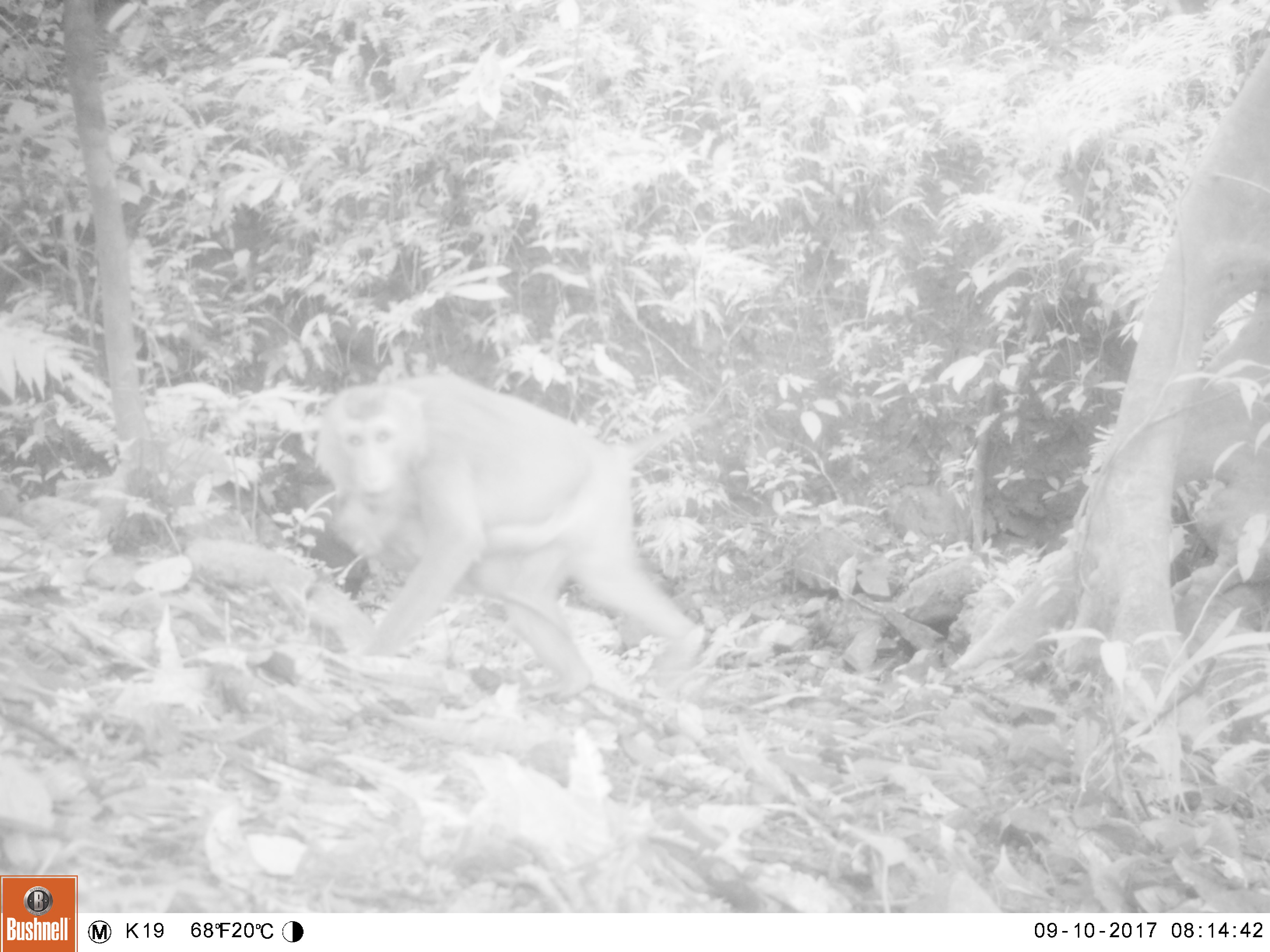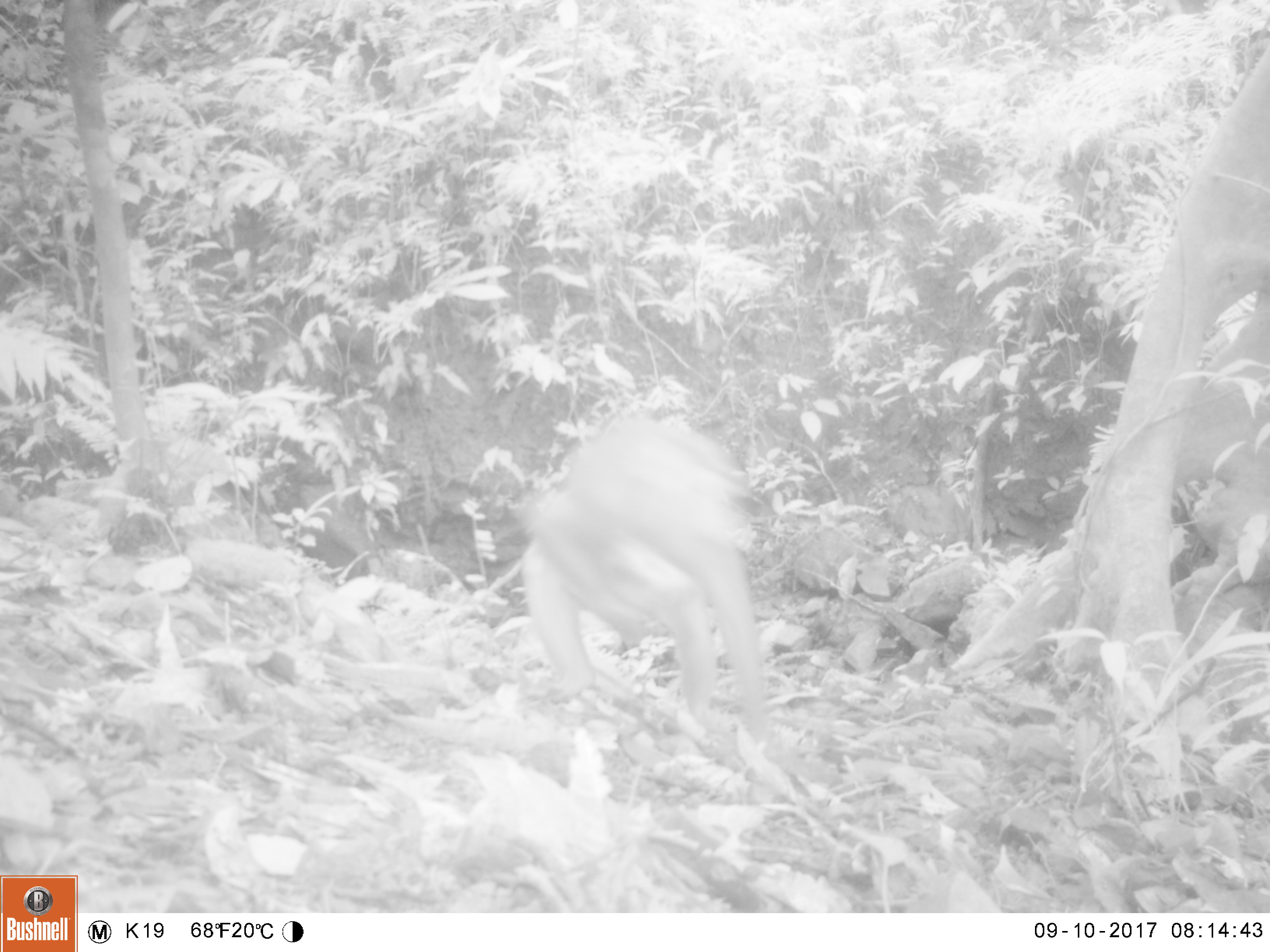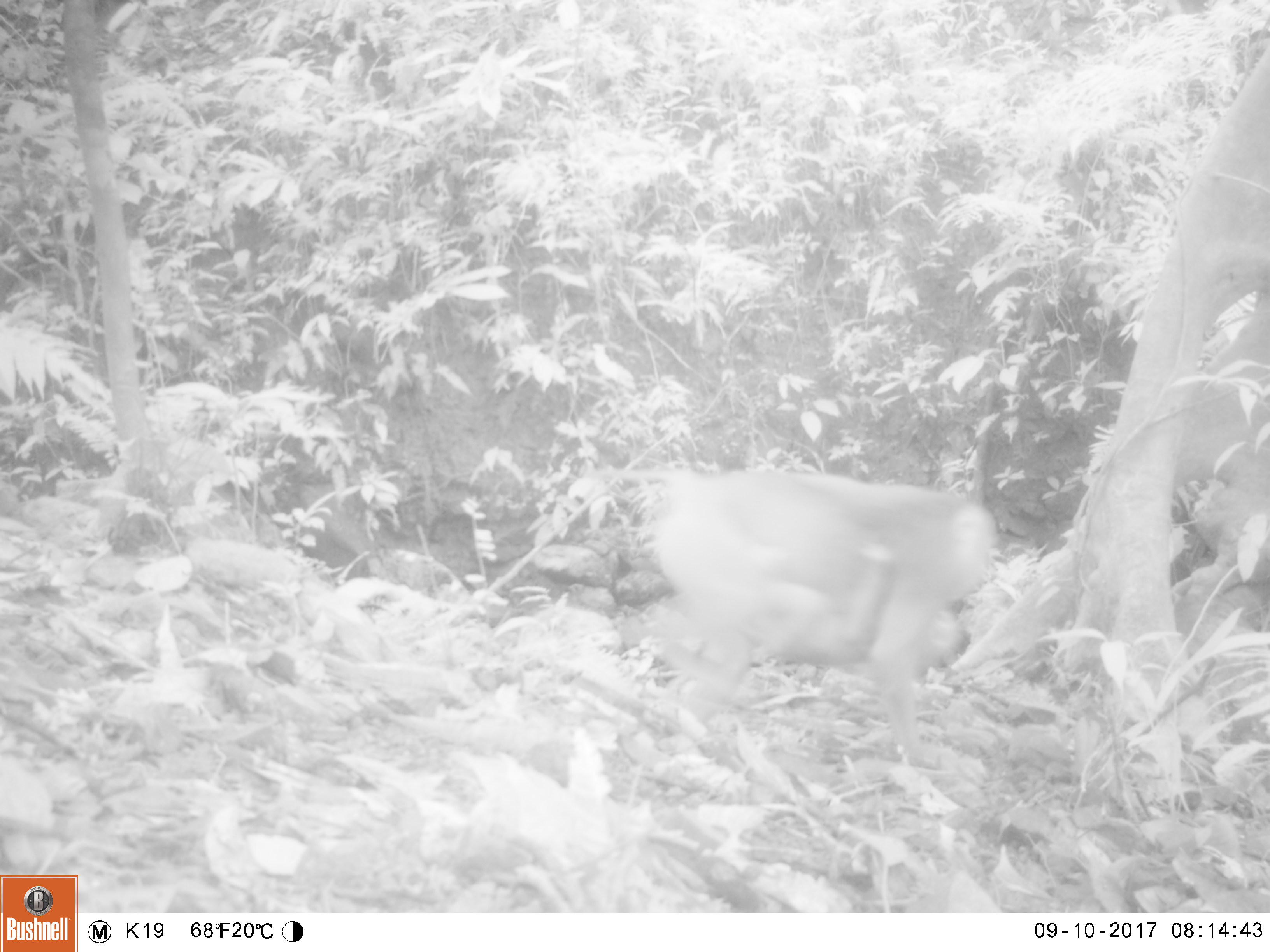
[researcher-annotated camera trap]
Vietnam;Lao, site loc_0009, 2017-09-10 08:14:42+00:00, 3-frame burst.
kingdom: Animalia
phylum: Chordata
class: Mammalia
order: Primates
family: Cercopithecidae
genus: Macaca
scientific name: Macaca nemestrina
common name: pig-tailed macaque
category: pig tailed macaque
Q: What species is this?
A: Pig tailed macaque (pig-tailed macaque) (Macaca nemestrina).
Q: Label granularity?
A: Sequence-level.